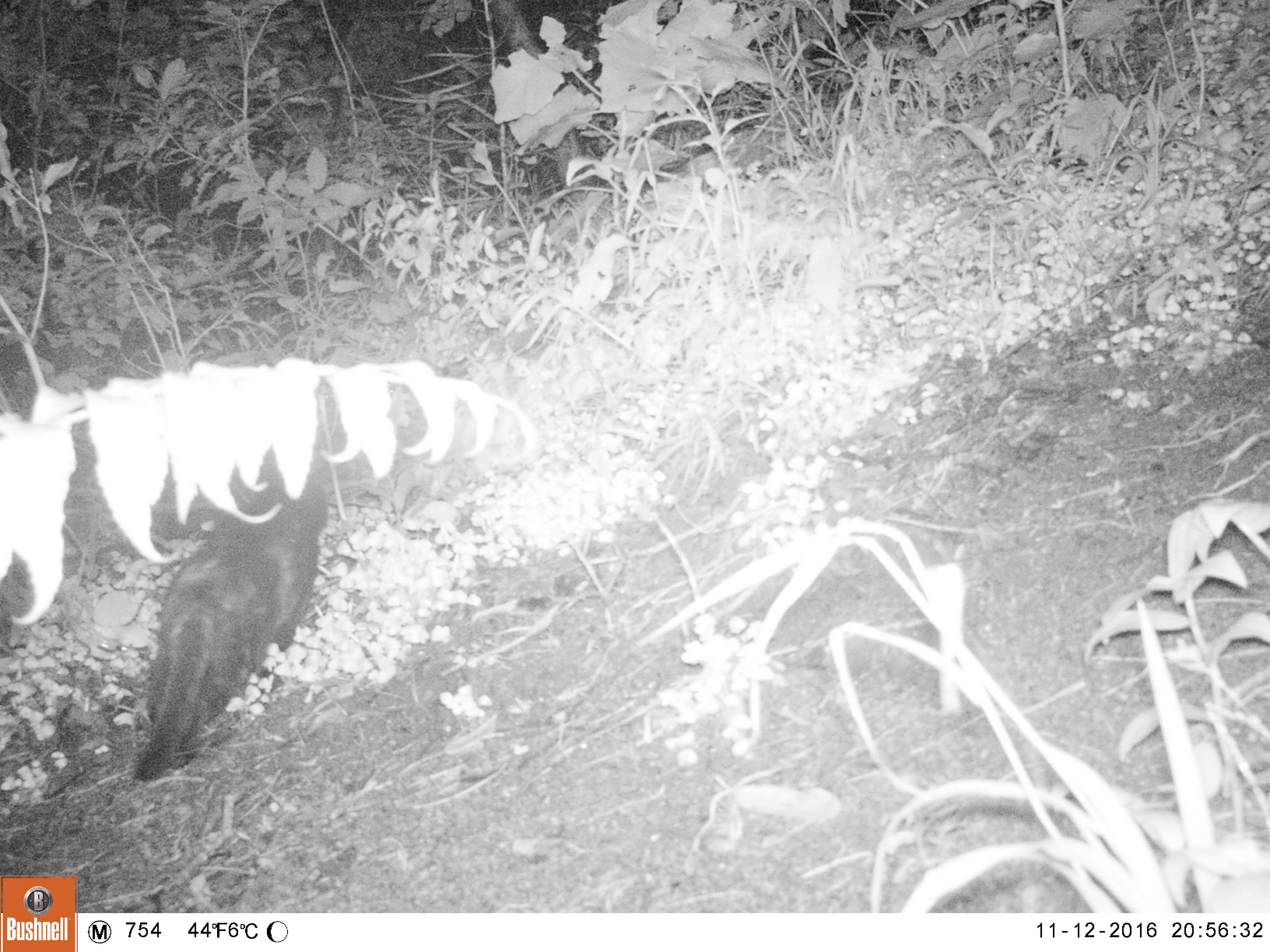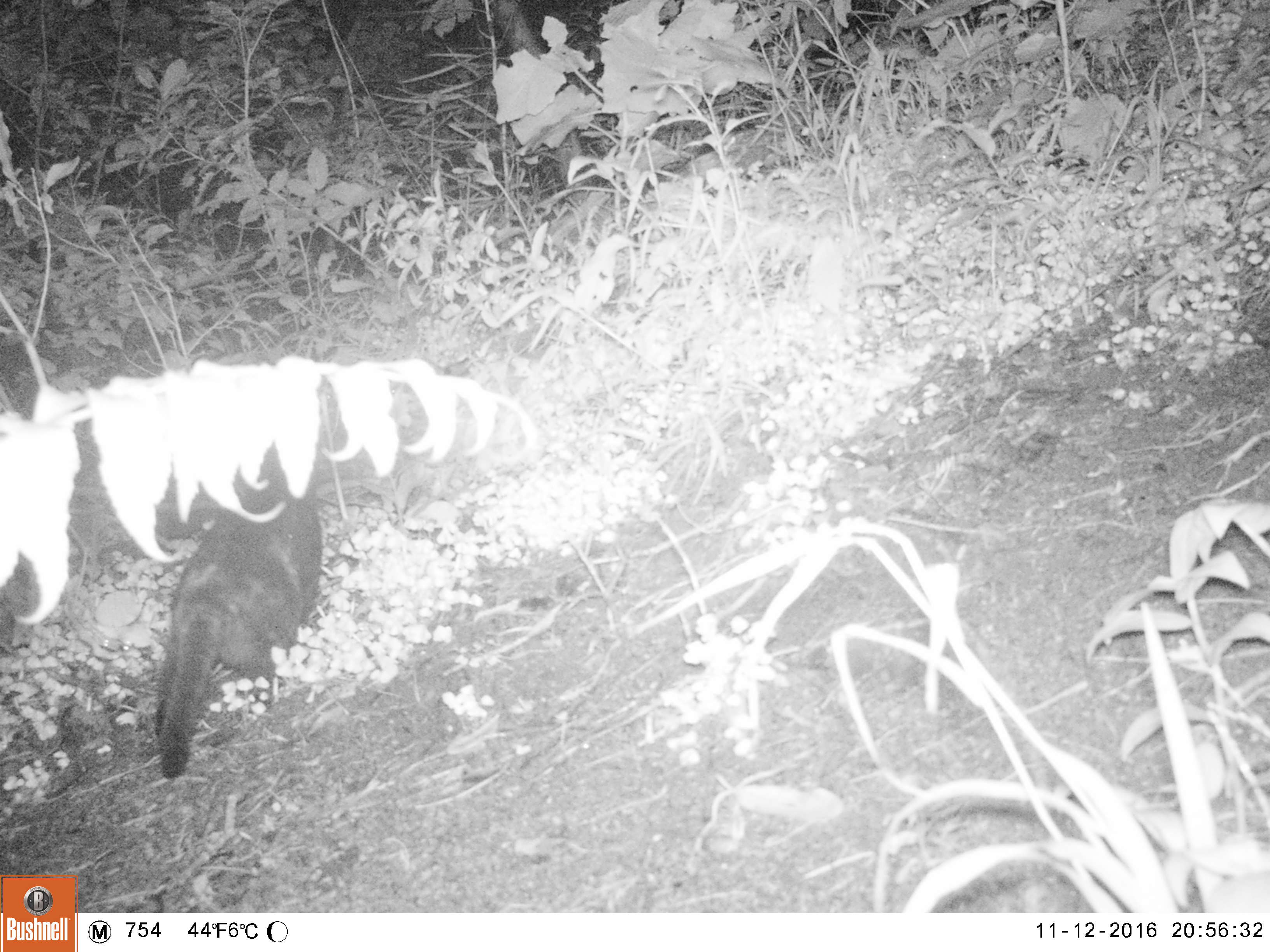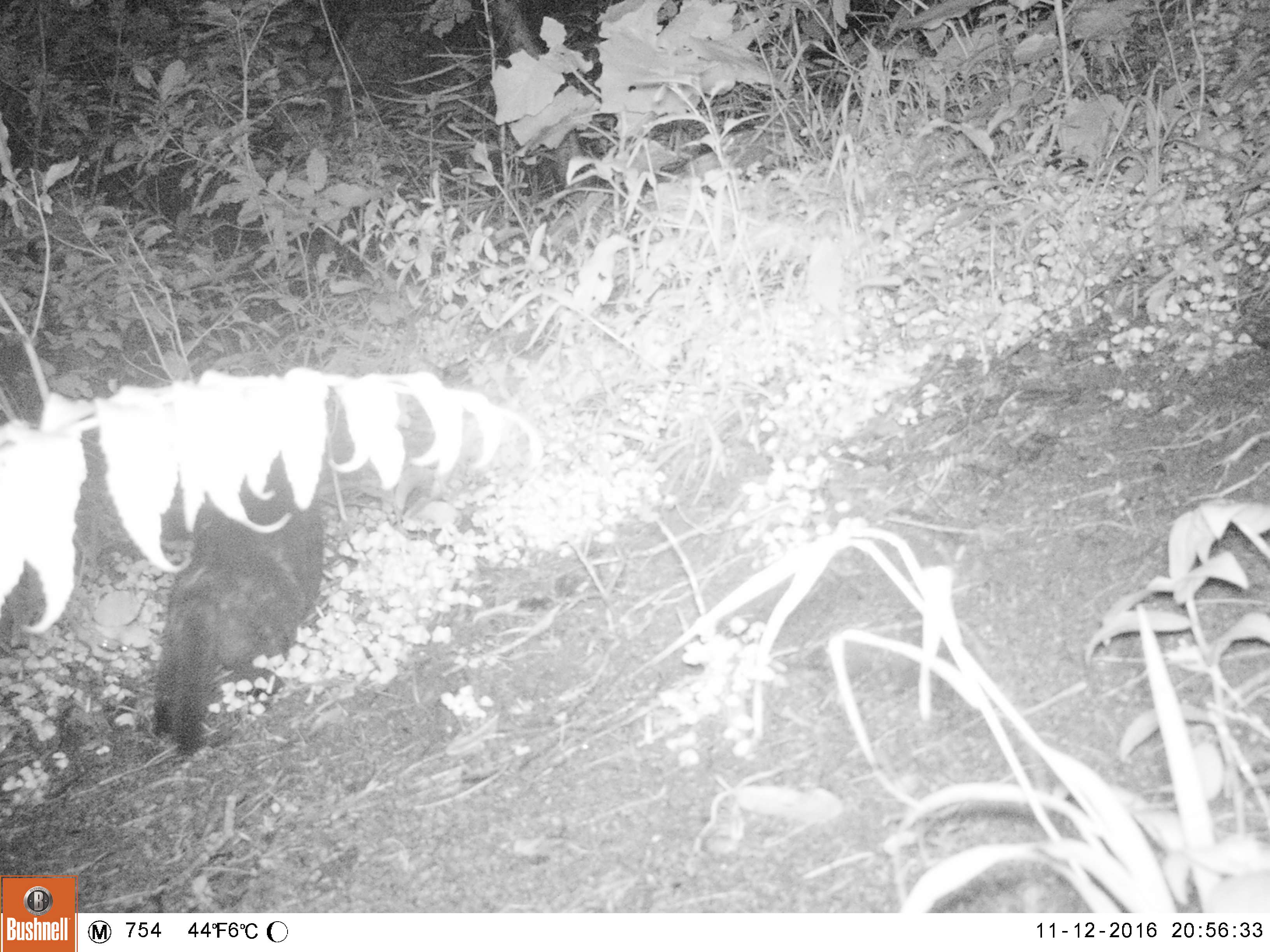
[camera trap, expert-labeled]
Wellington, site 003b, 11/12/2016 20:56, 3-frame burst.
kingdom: Animalia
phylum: Chordata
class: Mammalia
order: Carnivora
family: Felidae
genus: Felis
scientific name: Felis catus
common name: cat